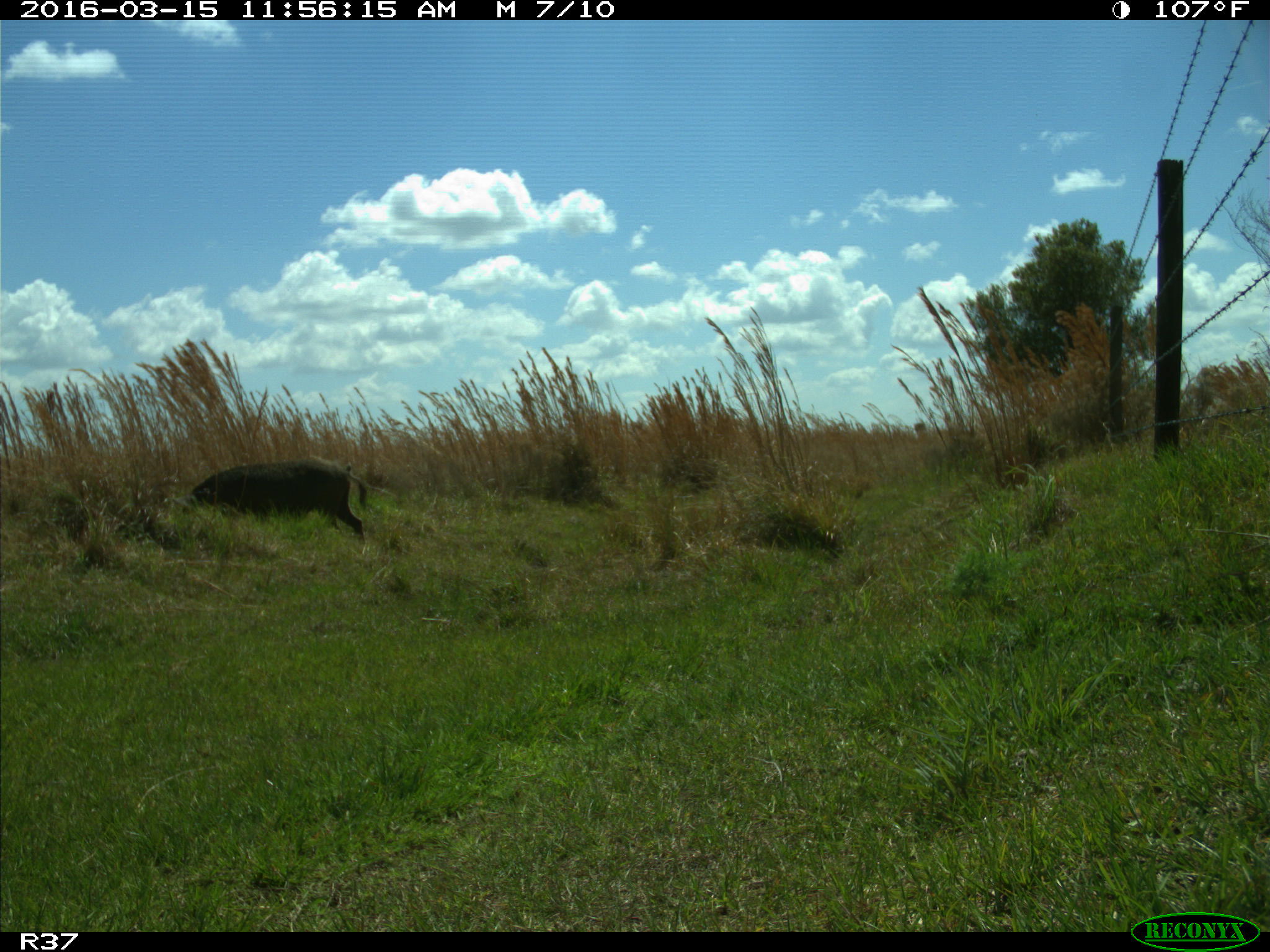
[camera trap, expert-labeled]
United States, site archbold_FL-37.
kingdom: Animalia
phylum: Chordata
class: Mammalia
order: Artiodactyla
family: Suidae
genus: Sus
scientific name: Sus scrofa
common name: wild boar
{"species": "Sus scrofa (wild boar)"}